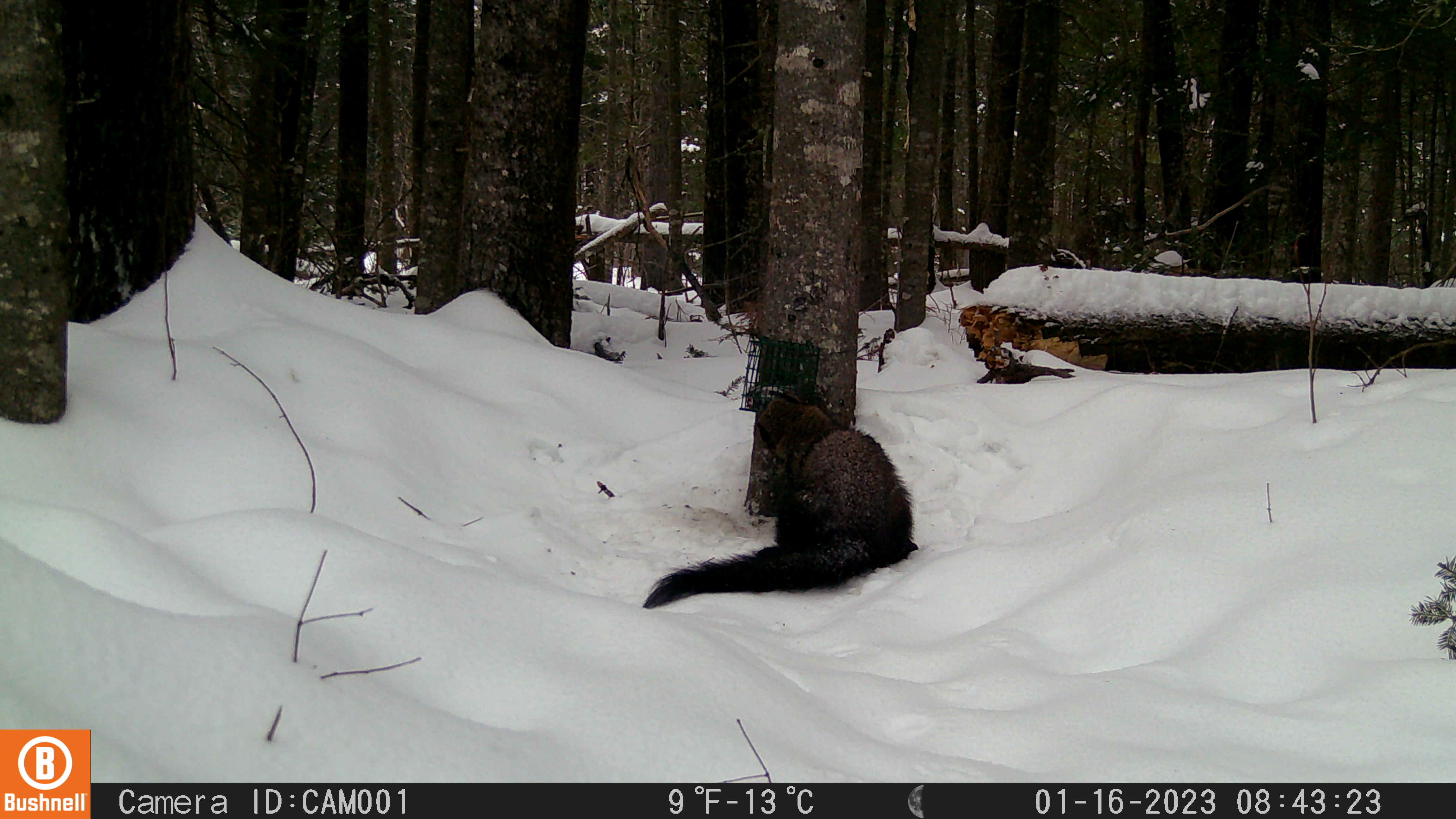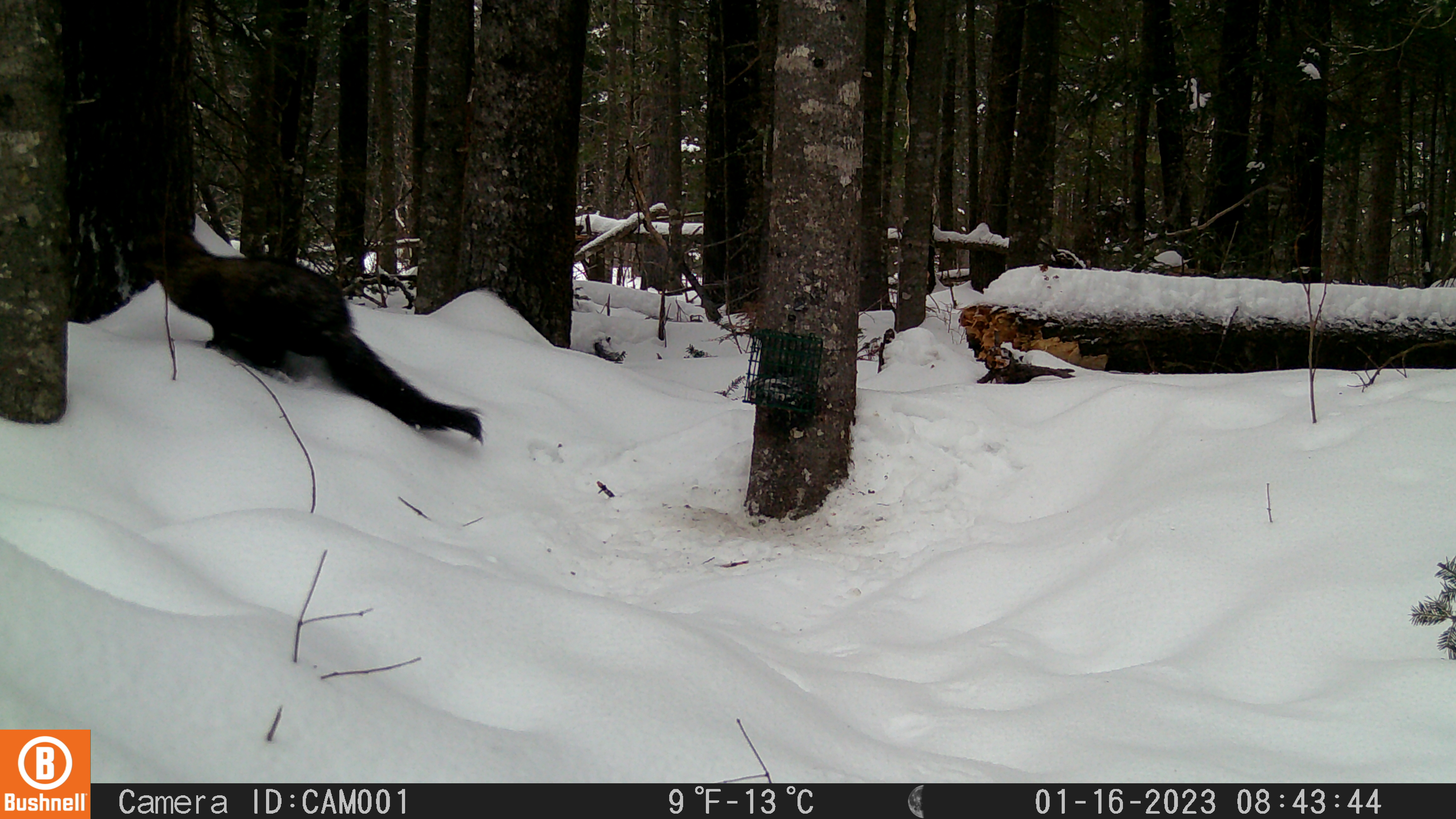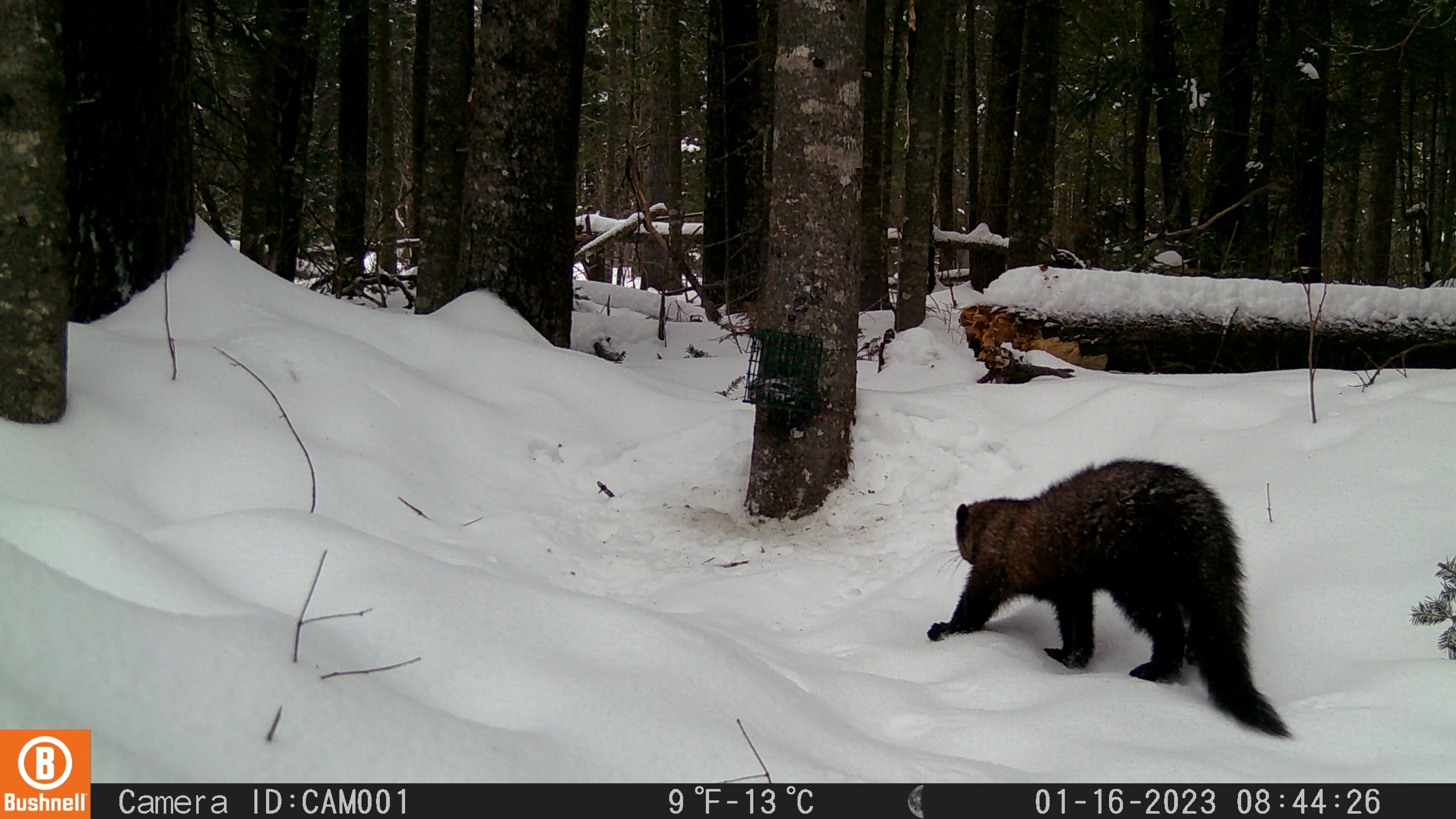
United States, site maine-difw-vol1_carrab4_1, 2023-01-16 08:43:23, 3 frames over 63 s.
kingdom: Animalia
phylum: Chordata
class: Mammalia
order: Carnivora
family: Mustelidae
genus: Pekania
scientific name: Pekania pennanti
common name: fisher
Fisher (Pekania pennanti).